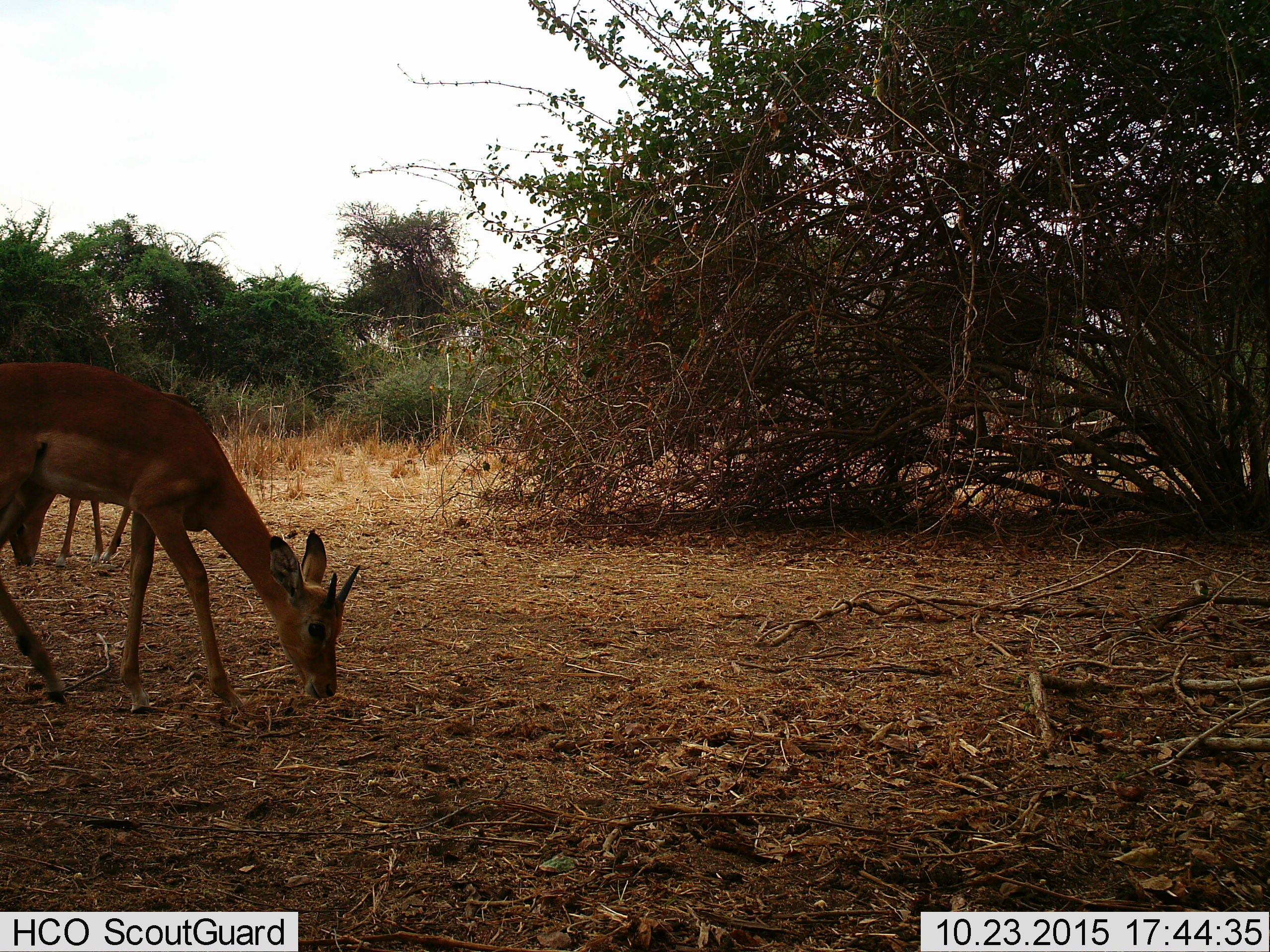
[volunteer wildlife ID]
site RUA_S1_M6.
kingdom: Animalia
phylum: Chordata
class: Mammalia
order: Artiodactyla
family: Bovidae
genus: Aepyceros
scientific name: Aepyceros melampus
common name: impala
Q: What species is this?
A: Impala (Aepyceros melampus).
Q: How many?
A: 2.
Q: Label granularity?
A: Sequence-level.